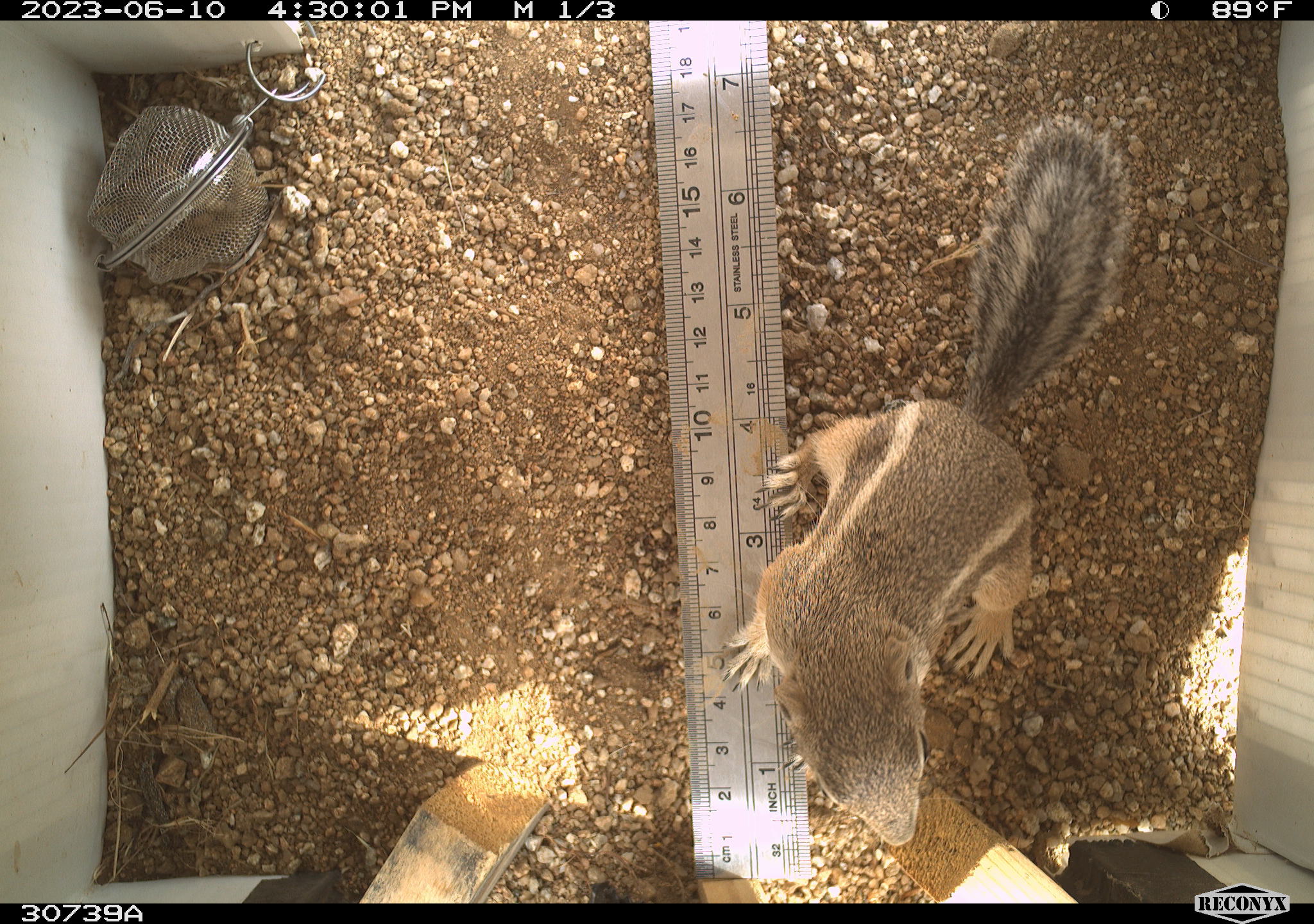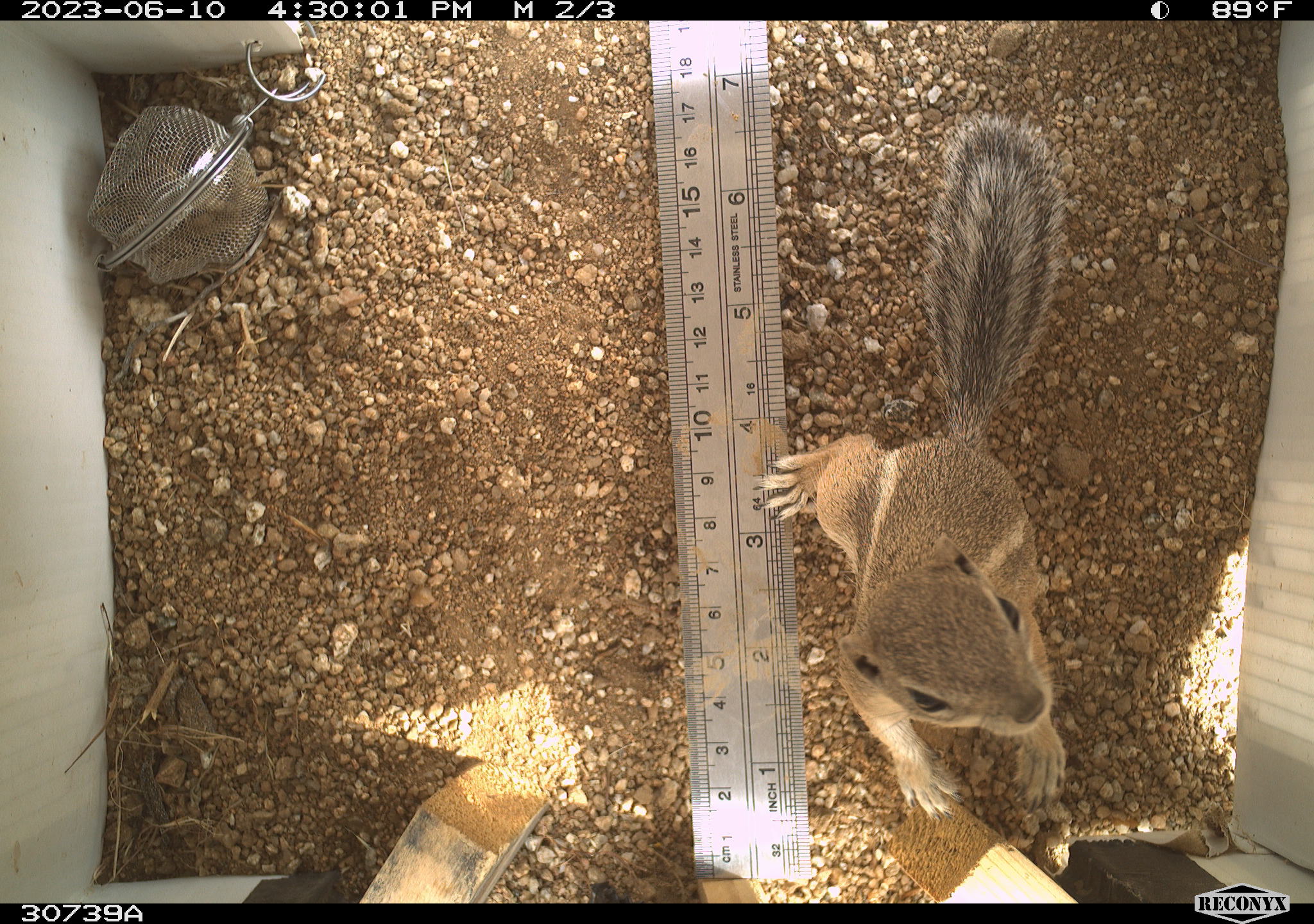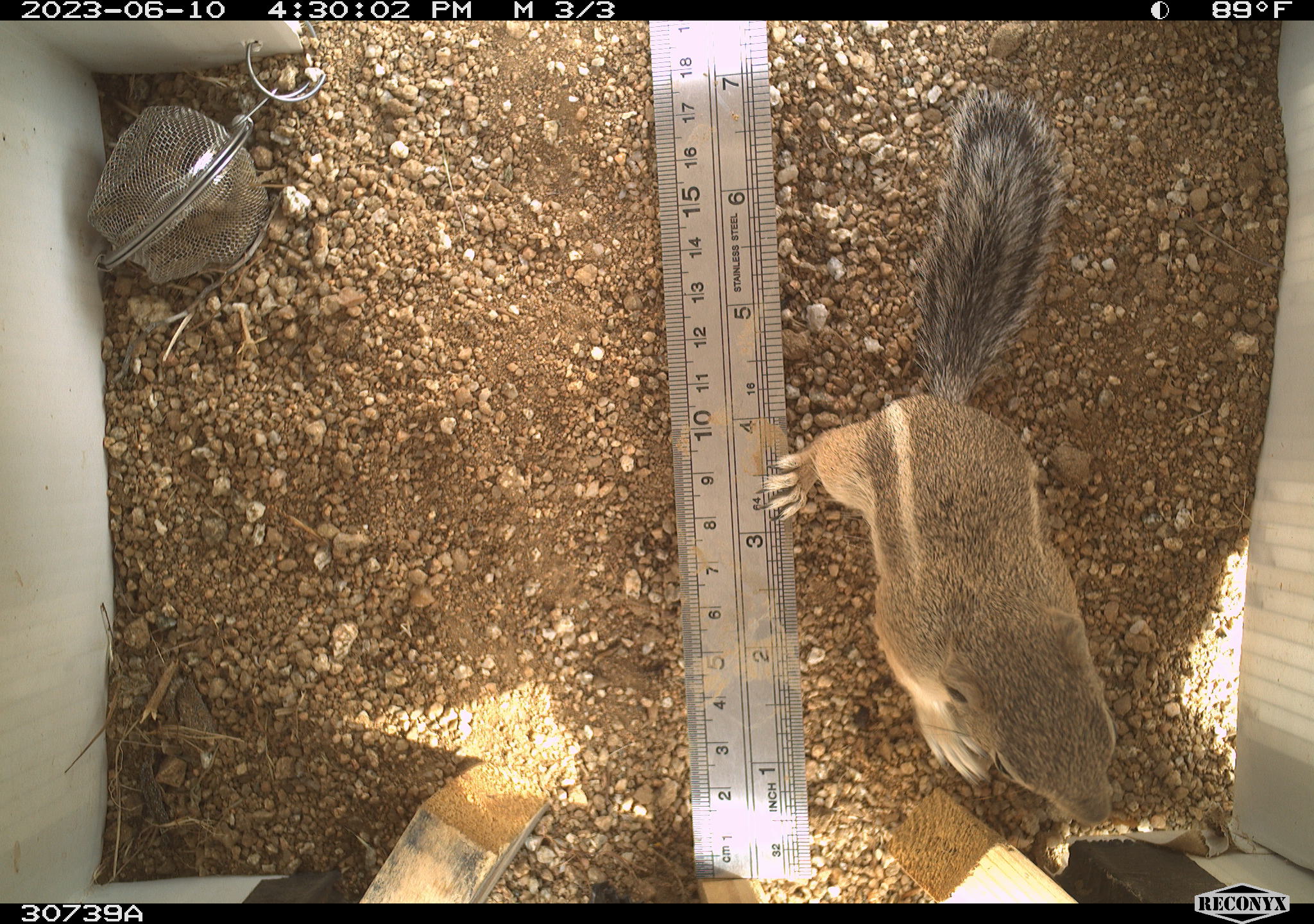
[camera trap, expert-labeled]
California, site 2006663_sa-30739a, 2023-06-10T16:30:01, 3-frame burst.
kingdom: Animalia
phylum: Chordata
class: Mammalia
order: Rodentia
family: Sciuridae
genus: Ammospermophilus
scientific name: Ammospermophilus leucurus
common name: white-tailed antelope squirrel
White-tailed antelope squirrel (Ammospermophilus leucurus).